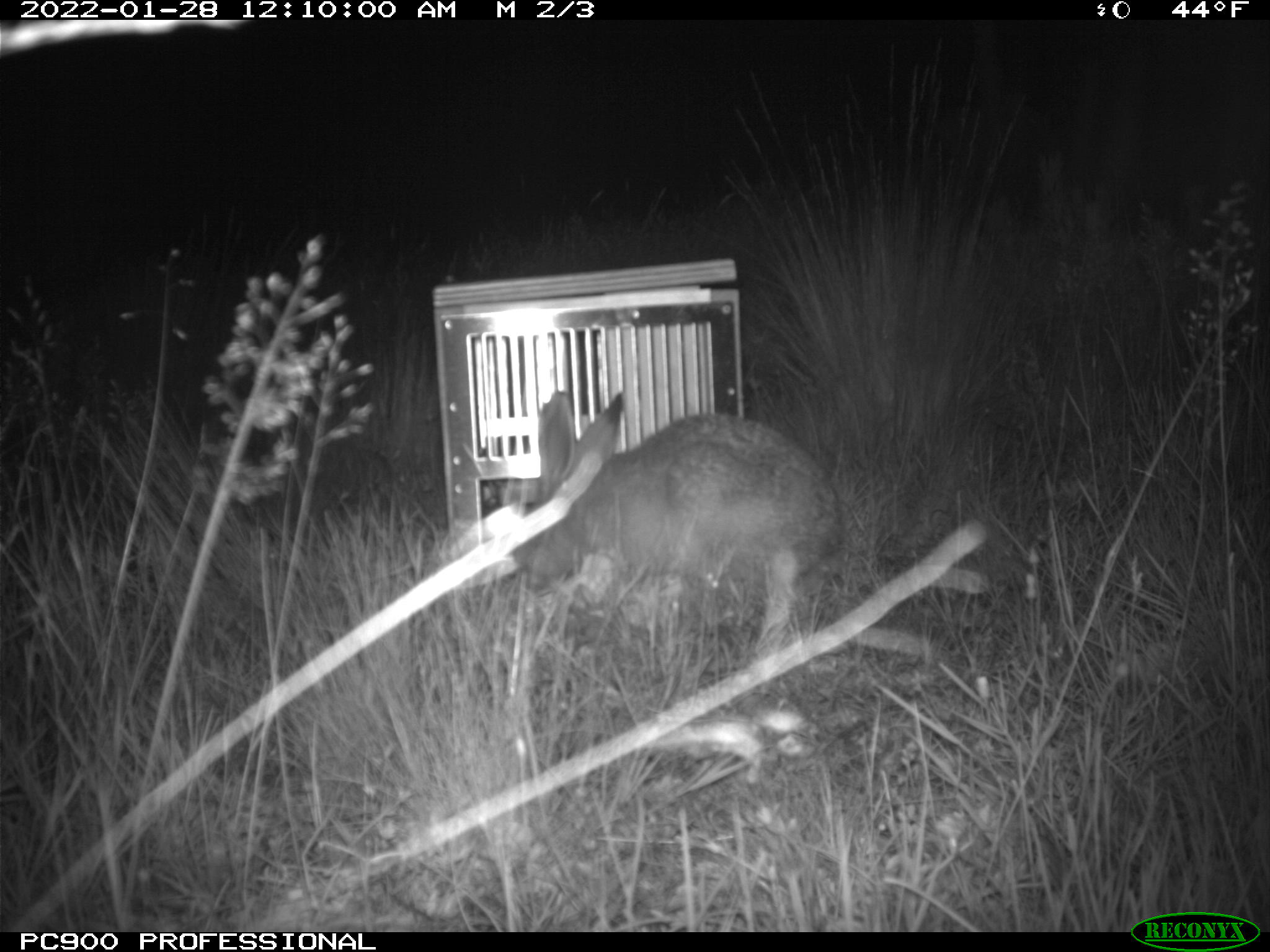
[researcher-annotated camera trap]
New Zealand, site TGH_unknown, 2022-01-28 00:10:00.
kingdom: Animalia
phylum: Chordata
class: Mammalia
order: Lagomorpha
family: Leporidae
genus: Lepus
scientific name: Lepus europaeus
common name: brown hare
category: hare